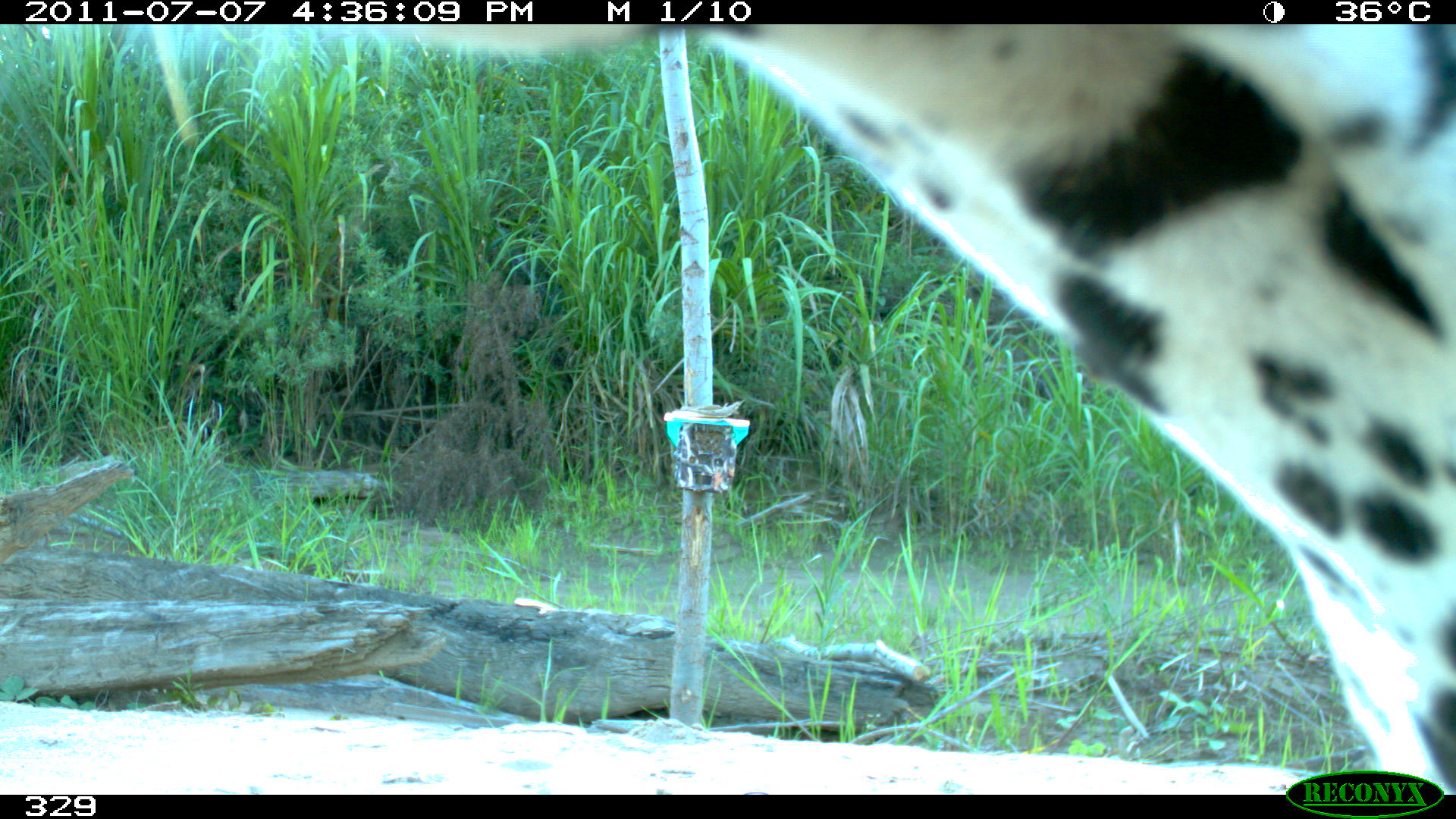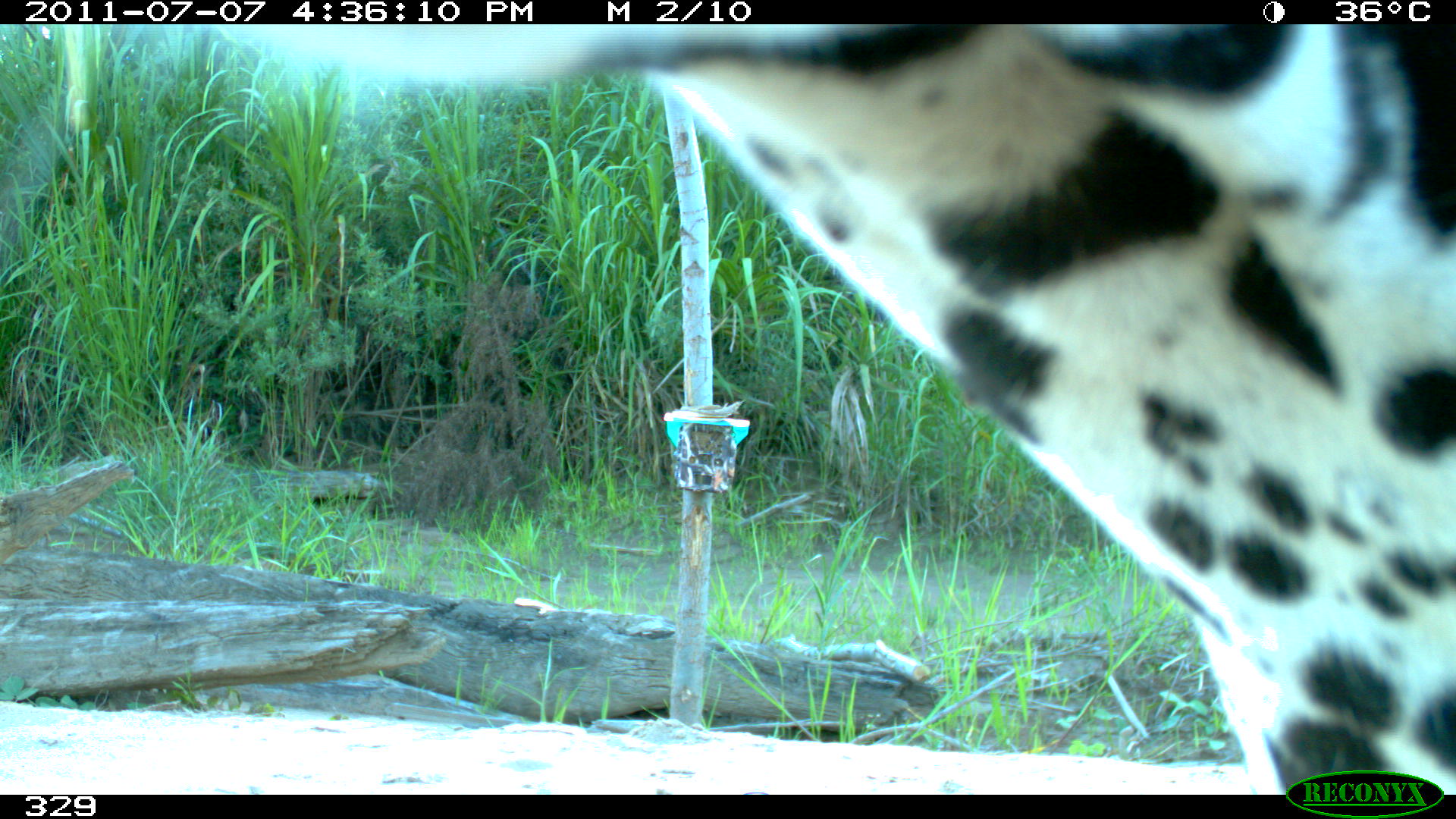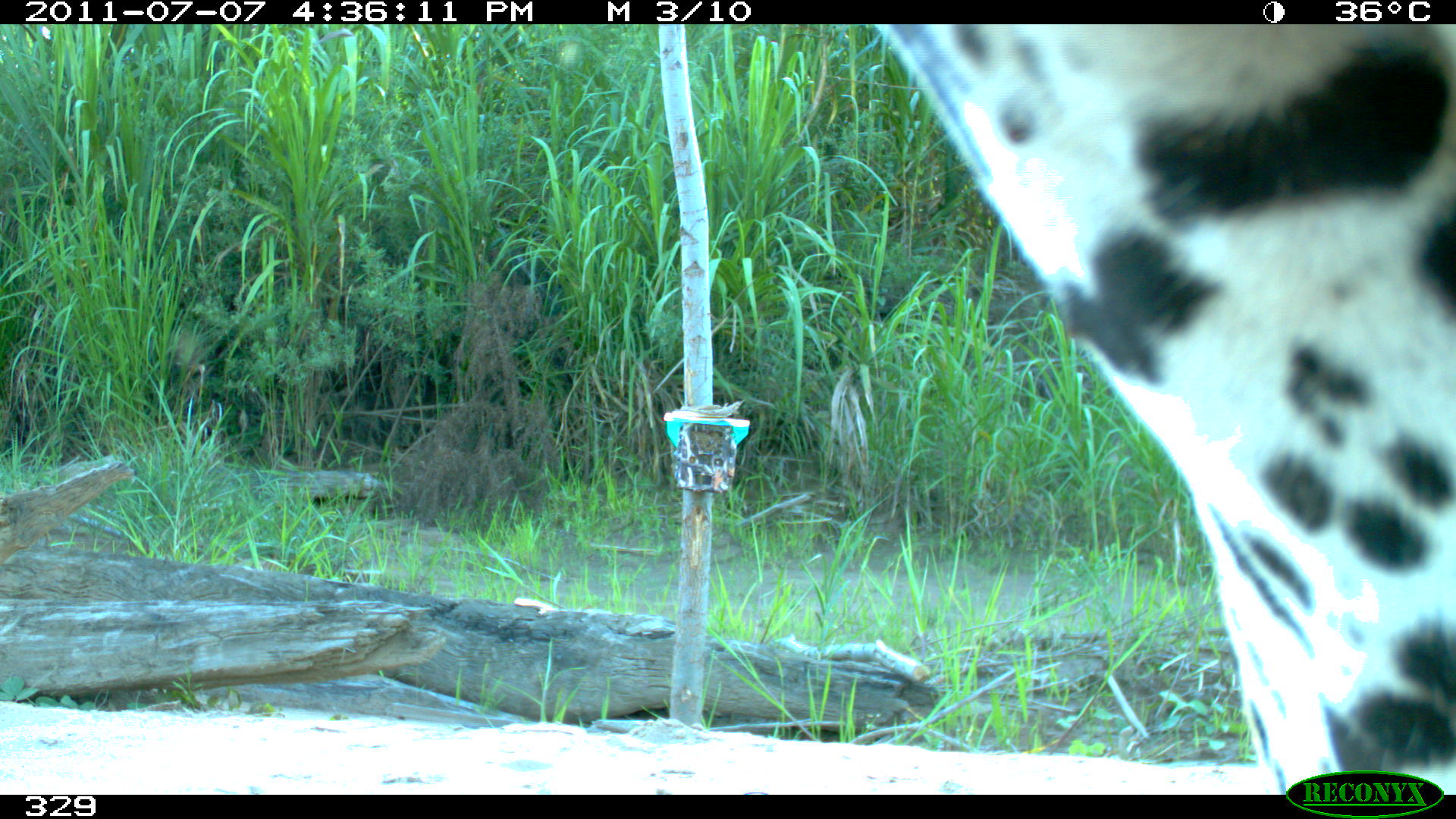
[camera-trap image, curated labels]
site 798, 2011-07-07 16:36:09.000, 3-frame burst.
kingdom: Animalia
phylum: Chordata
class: Mammalia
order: Carnivora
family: Felidae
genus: Panthera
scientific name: Panthera onca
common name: jaguar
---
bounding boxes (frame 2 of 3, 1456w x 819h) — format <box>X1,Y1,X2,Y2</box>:
panthera onca: <box>212,21,1456,788</box>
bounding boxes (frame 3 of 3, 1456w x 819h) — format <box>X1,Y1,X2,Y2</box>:
panthera onca: <box>874,20,1456,786</box>